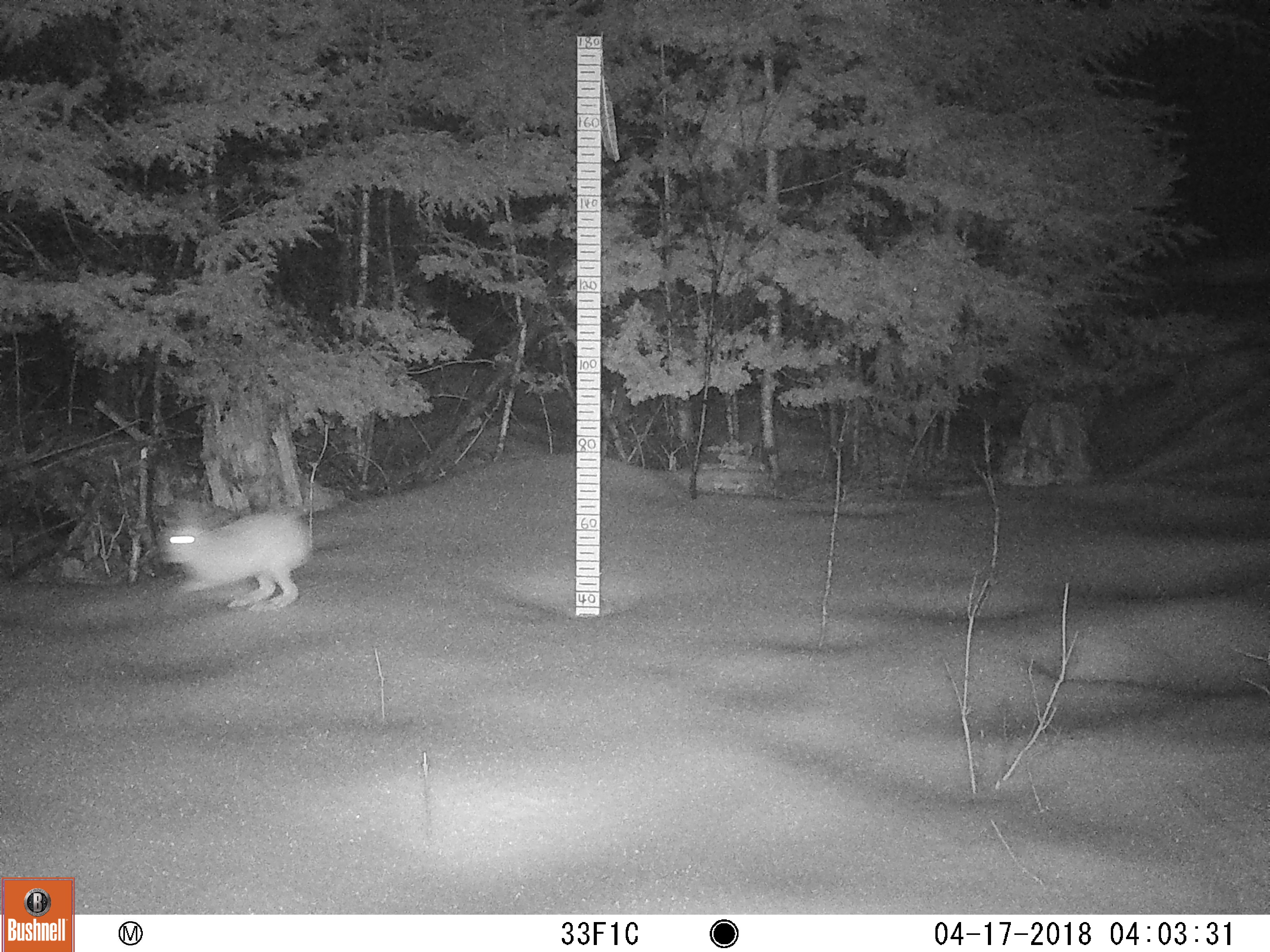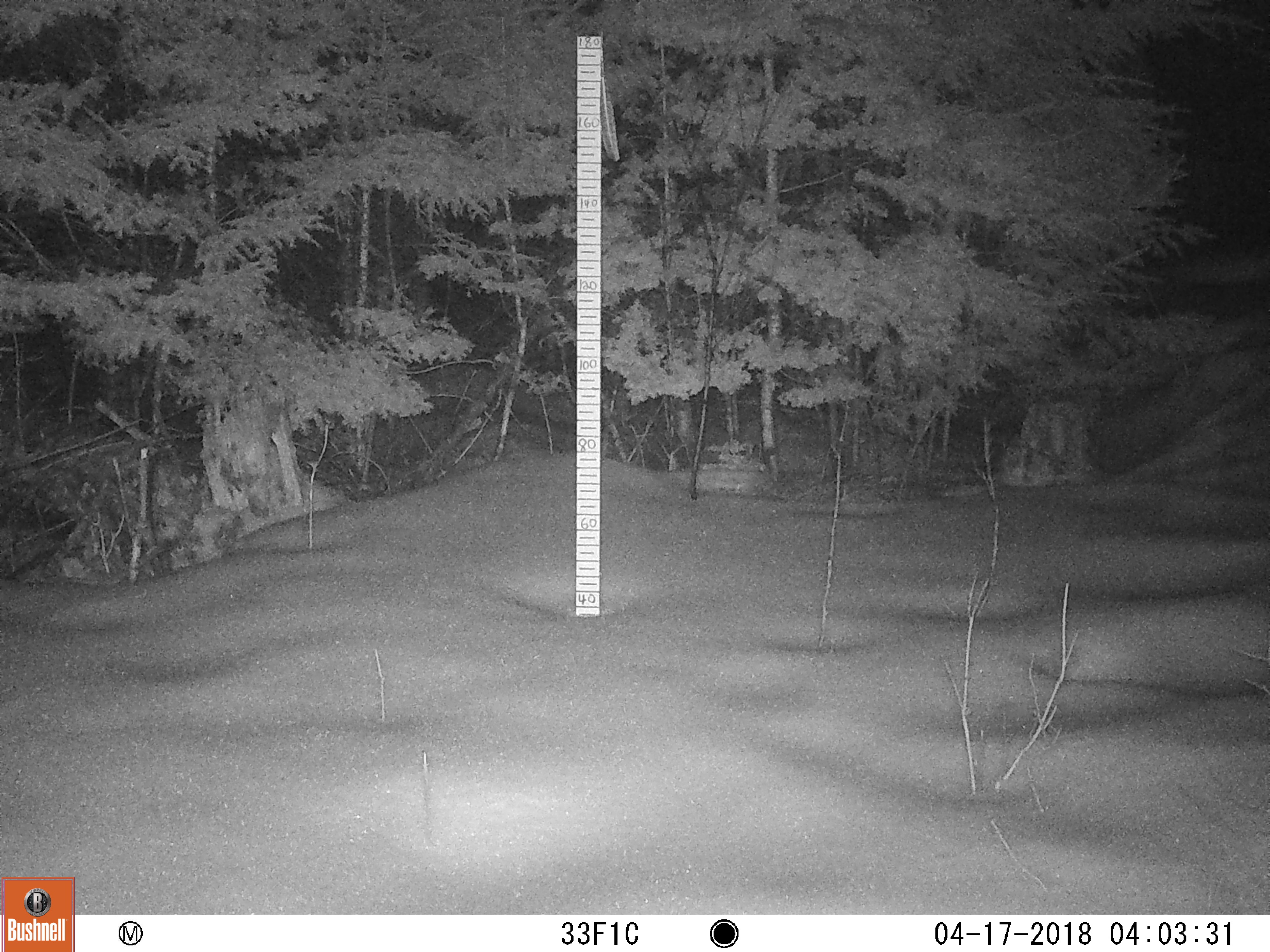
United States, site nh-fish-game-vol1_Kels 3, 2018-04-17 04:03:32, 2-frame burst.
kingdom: Animalia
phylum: Chordata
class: Mammalia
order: Lagomorpha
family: Leporidae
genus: Lepus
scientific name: Lepus americanus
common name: snowshoe hare